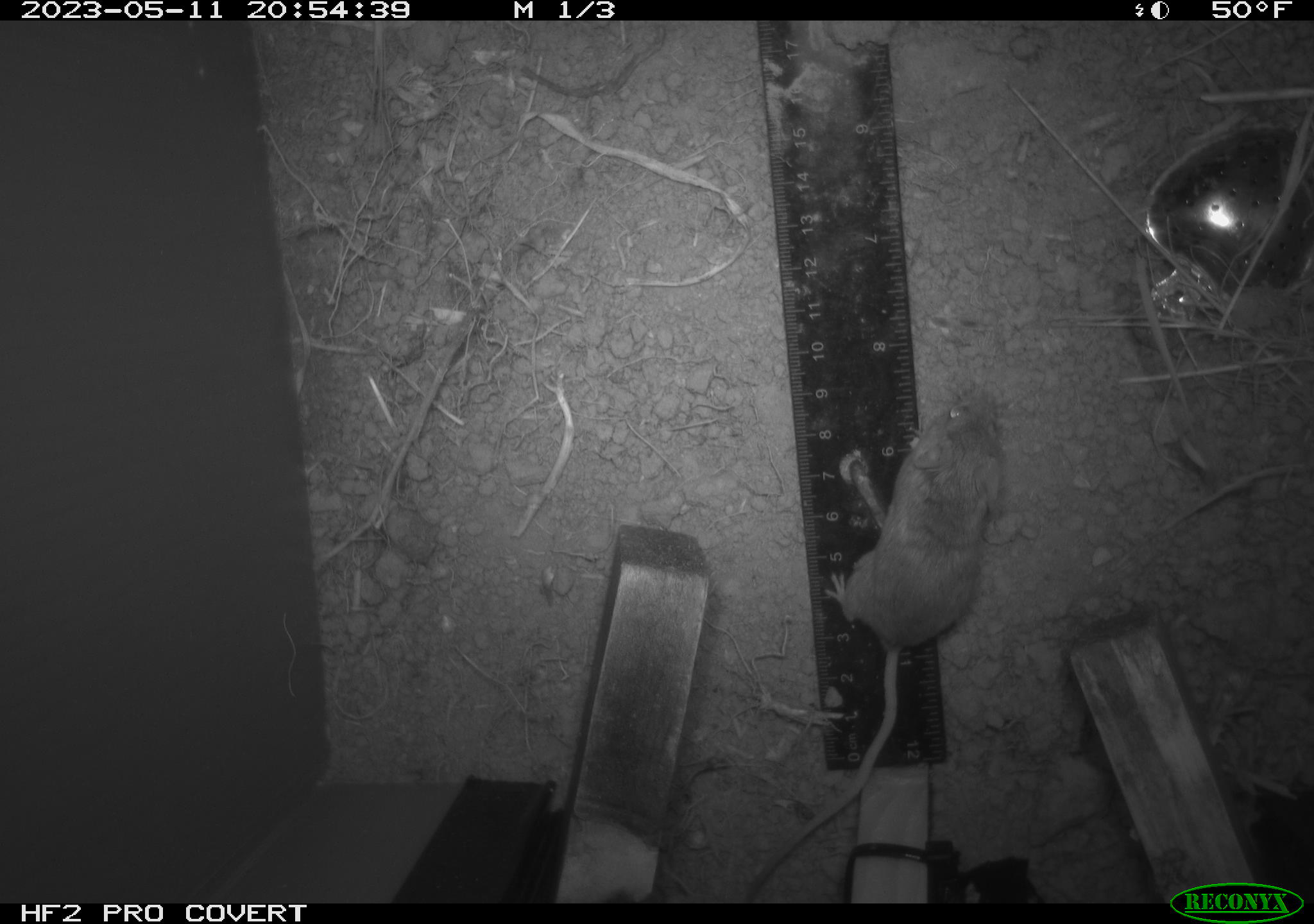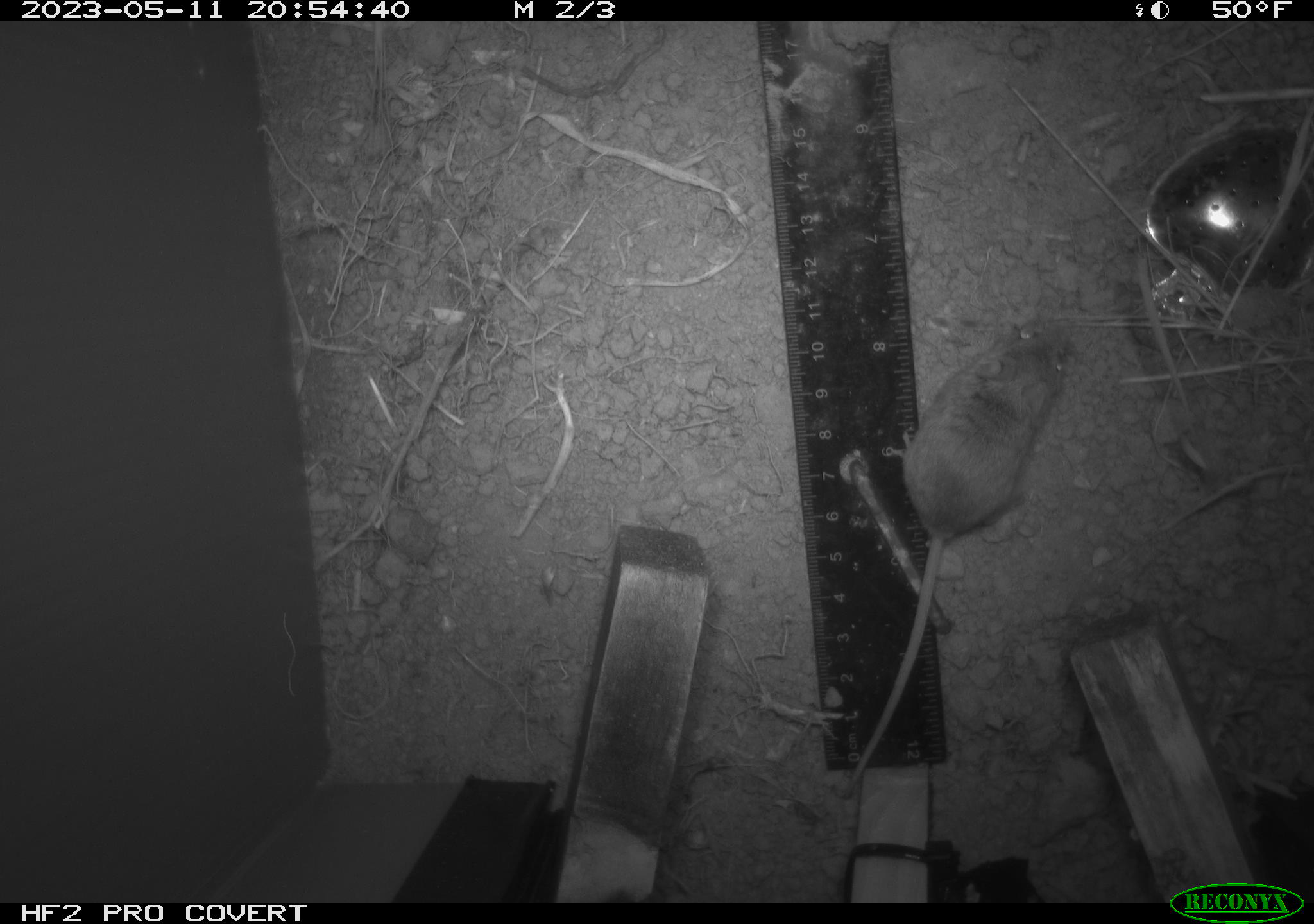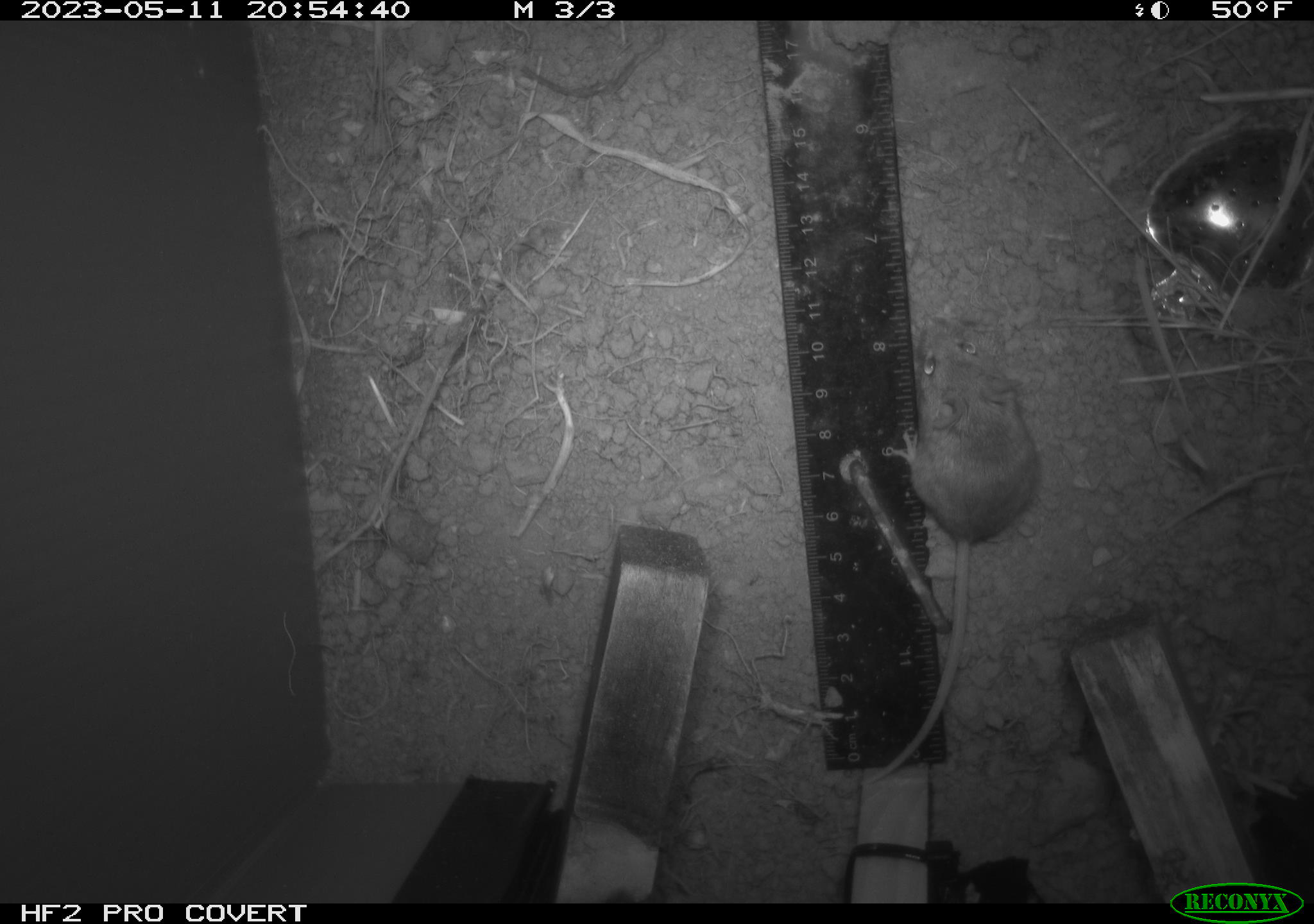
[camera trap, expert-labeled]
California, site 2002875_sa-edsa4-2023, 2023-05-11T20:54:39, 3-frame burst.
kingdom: Animalia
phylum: Chordata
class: Mammalia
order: Rodentia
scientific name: Rodentia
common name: mouse species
Mouse species (Rodentia).